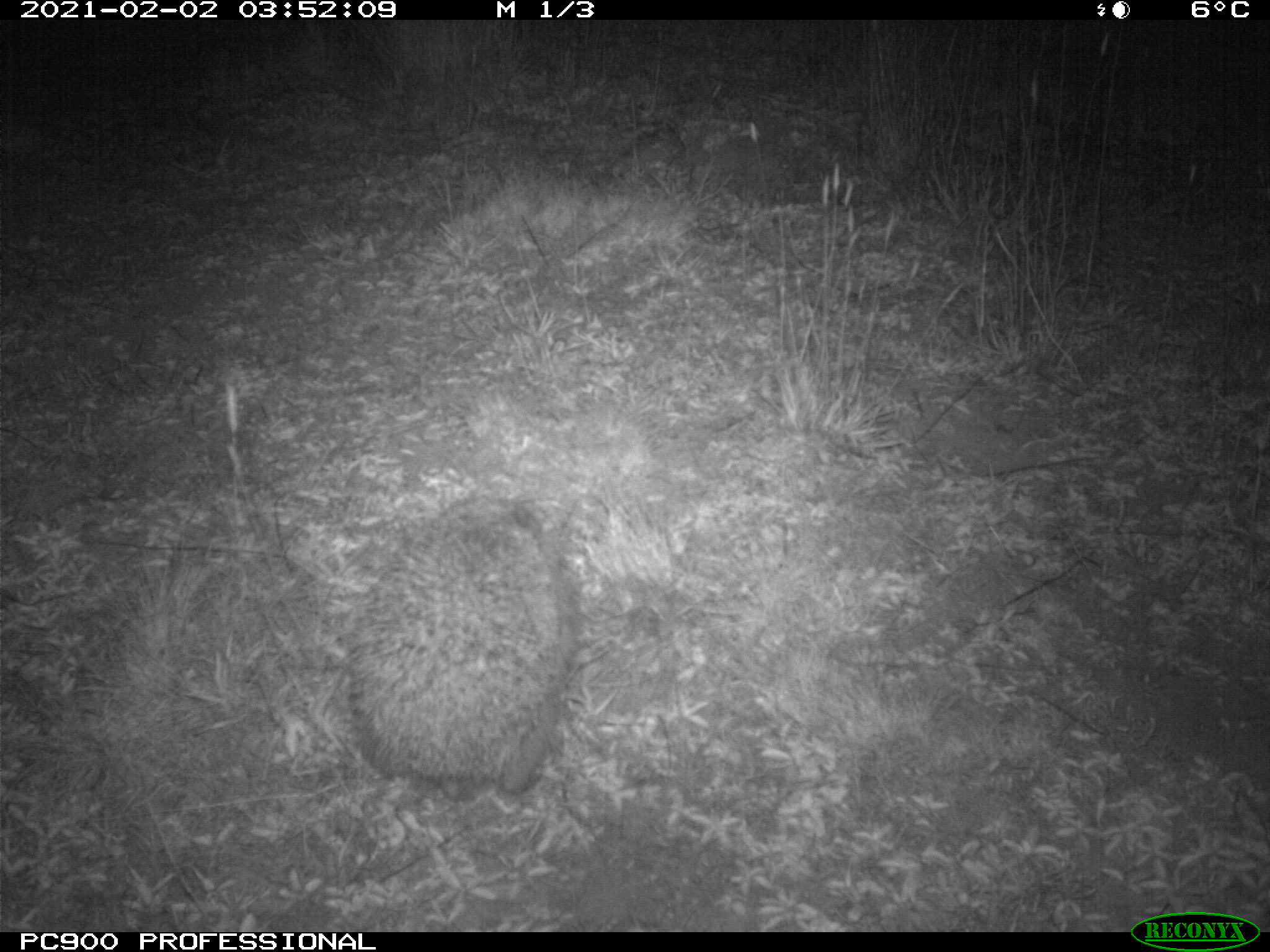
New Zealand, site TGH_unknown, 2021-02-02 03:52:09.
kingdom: Animalia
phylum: Chordata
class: Mammalia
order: Eulipotyphla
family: Erinaceidae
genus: Erinaceus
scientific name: Erinaceus europaeus europaeus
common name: european hedgehog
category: hedgehog